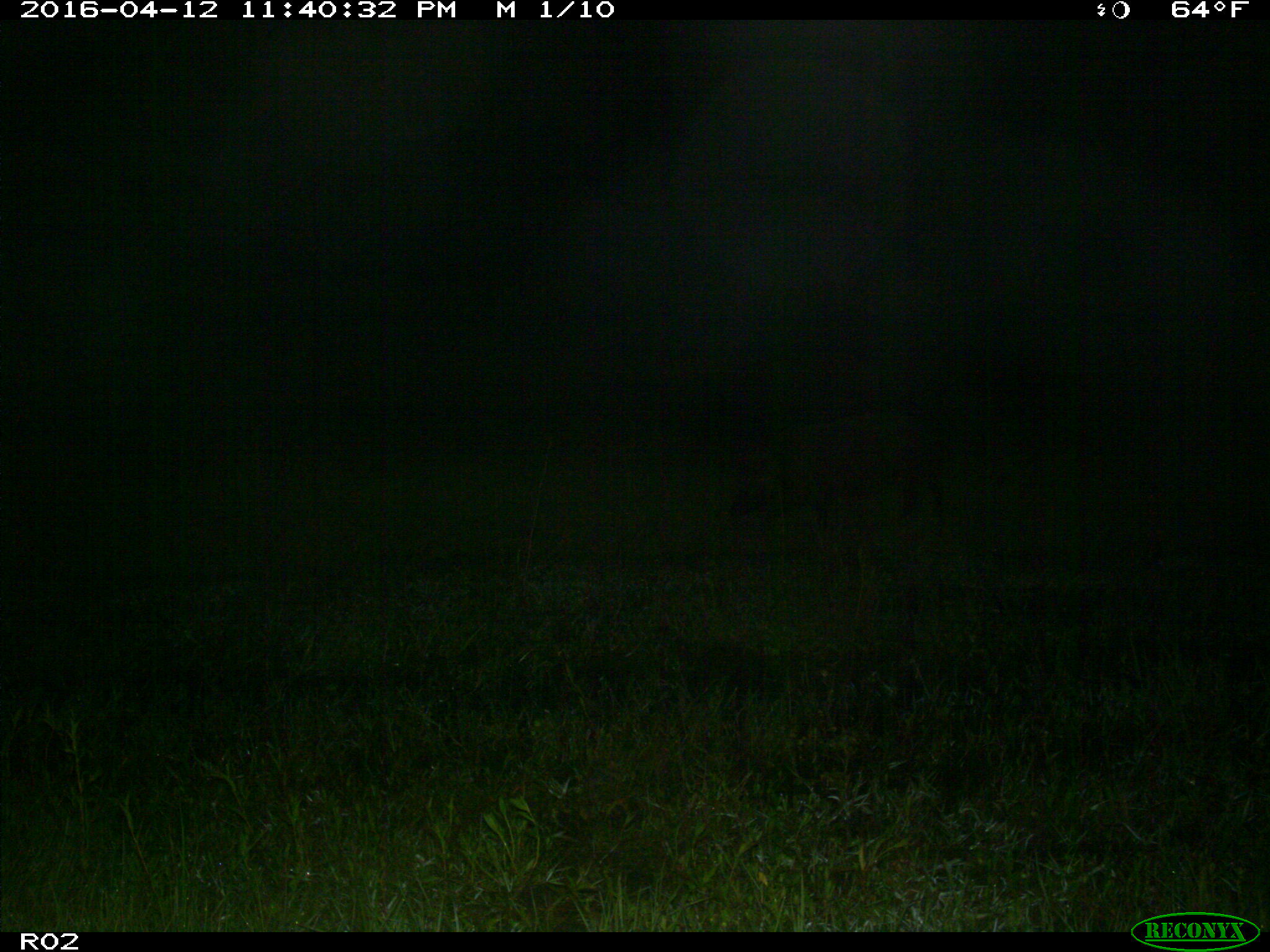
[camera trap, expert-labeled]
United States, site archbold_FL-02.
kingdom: Animalia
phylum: Chordata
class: Mammalia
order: Artiodactyla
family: Suidae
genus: Sus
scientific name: Sus scrofa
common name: wild boar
Sus scrofa (wild boar).